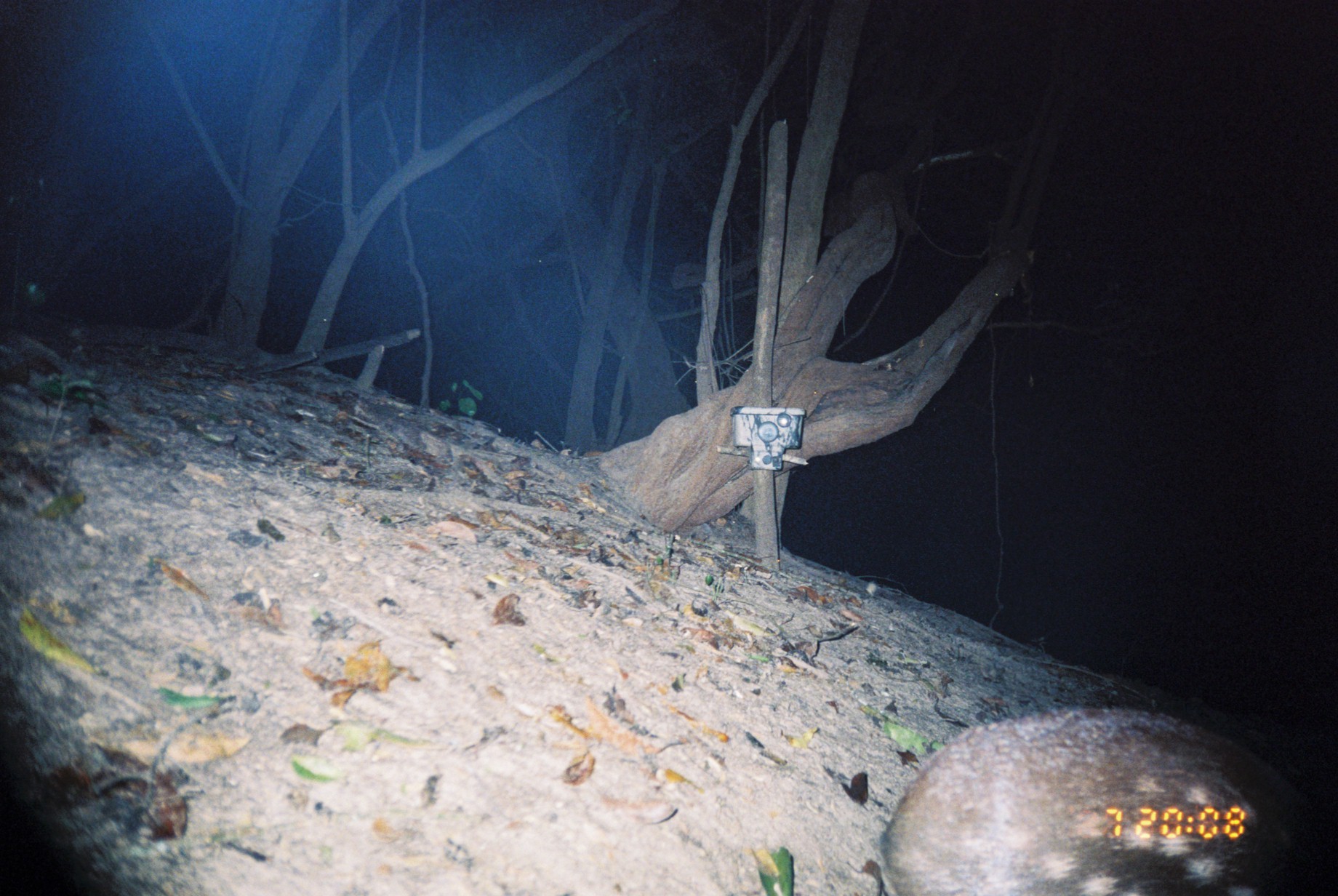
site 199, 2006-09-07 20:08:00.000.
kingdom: Animalia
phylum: Chordata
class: Mammalia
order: Rodentia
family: Cuniculidae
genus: Cuniculus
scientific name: Cuniculus paca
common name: spotted paca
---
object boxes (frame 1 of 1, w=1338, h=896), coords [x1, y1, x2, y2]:
cuniculus paca: [873, 700, 1331, 896]